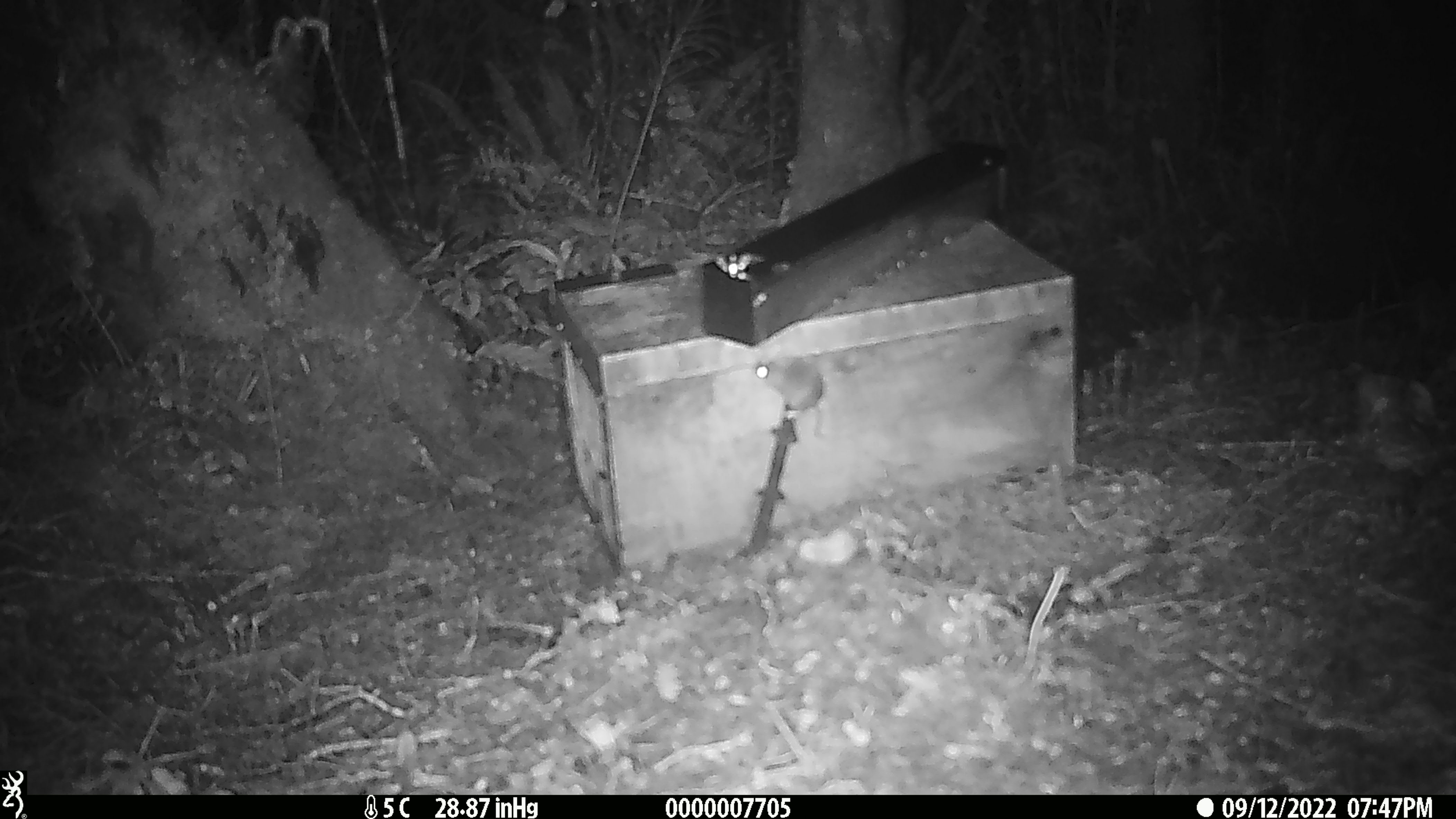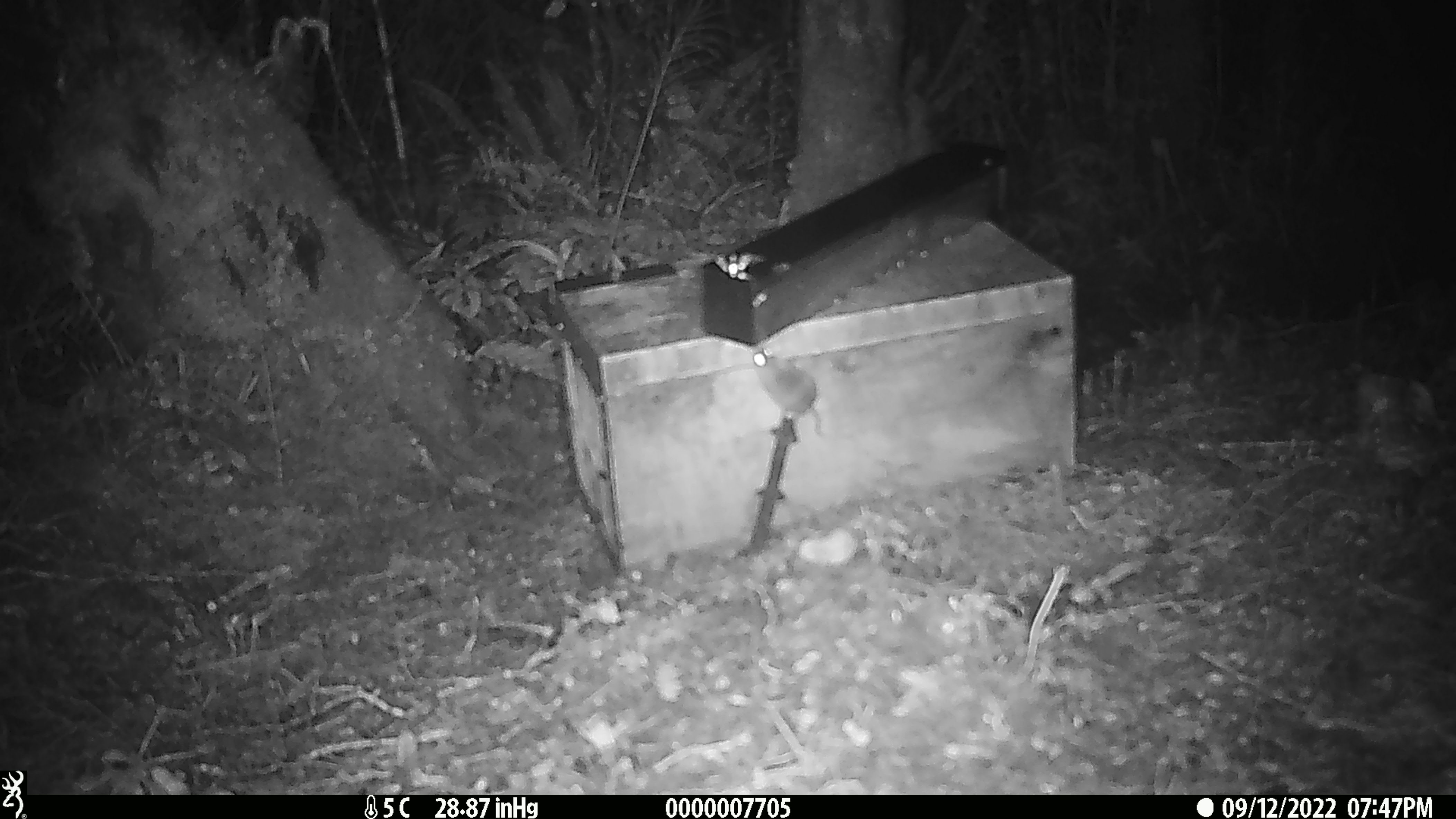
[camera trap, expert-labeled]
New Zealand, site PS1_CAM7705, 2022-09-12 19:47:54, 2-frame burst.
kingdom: Animalia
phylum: Chordata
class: Mammalia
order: Rodentia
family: Muridae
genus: Mus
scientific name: Mus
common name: mouse